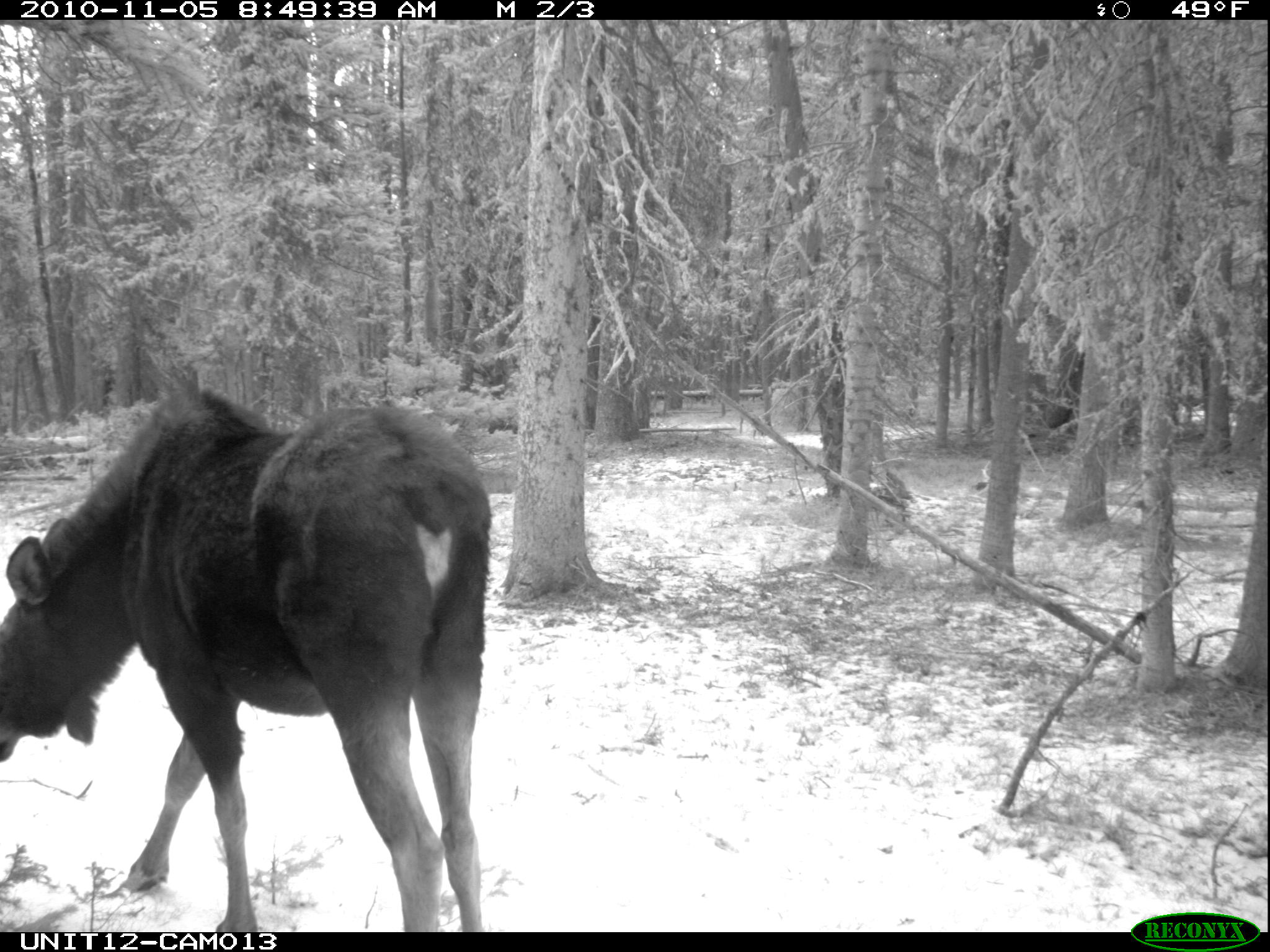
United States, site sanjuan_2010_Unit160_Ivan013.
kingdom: Animalia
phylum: Chordata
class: Mammalia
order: Artiodactyla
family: Cervidae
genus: Alces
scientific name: Alces alces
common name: moose